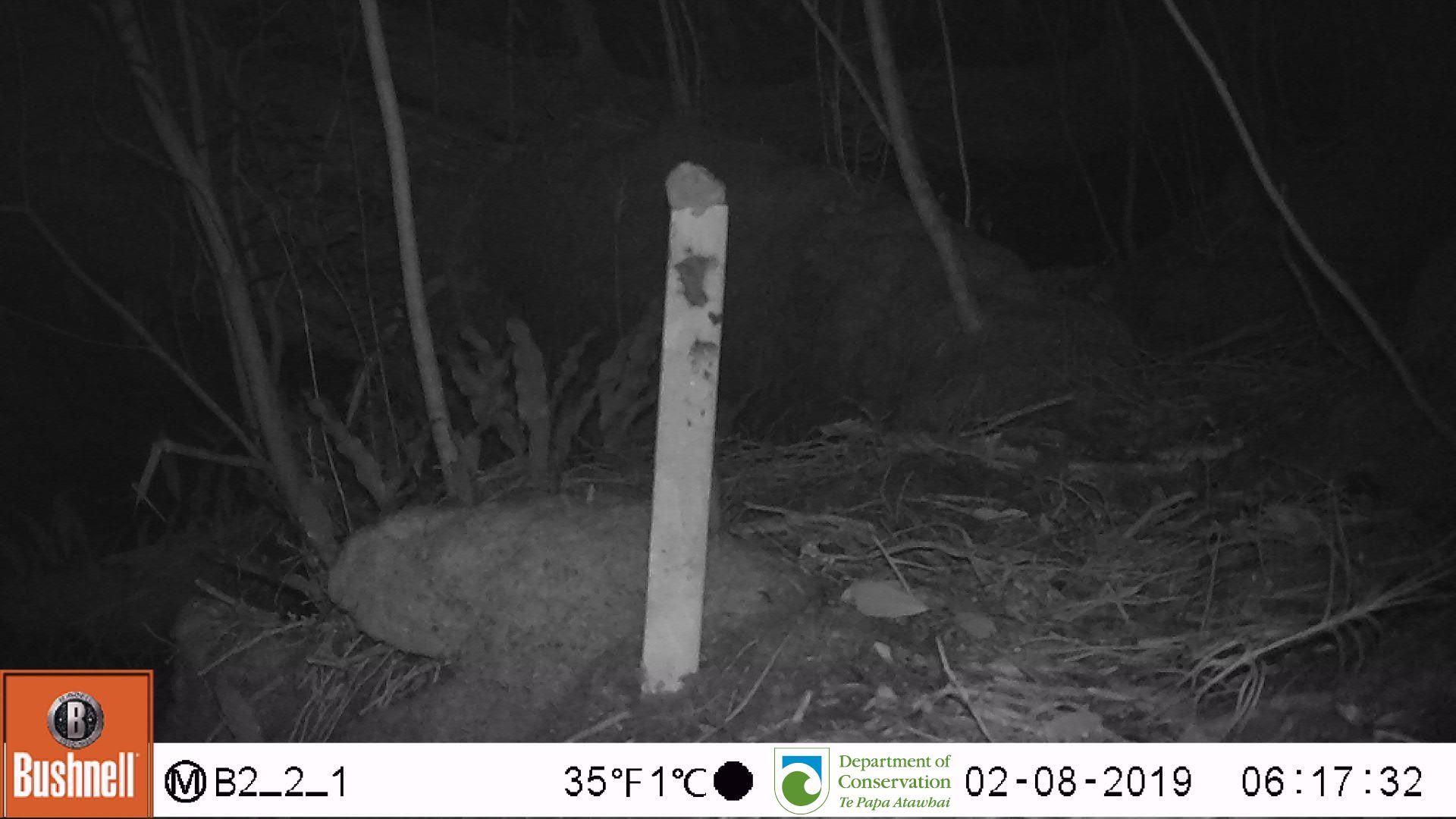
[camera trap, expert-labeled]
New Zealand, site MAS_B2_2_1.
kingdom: Animalia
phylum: Chordata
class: Mammalia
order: Rodentia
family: Muridae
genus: Mus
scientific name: Mus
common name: mouse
Mouse (Mus).